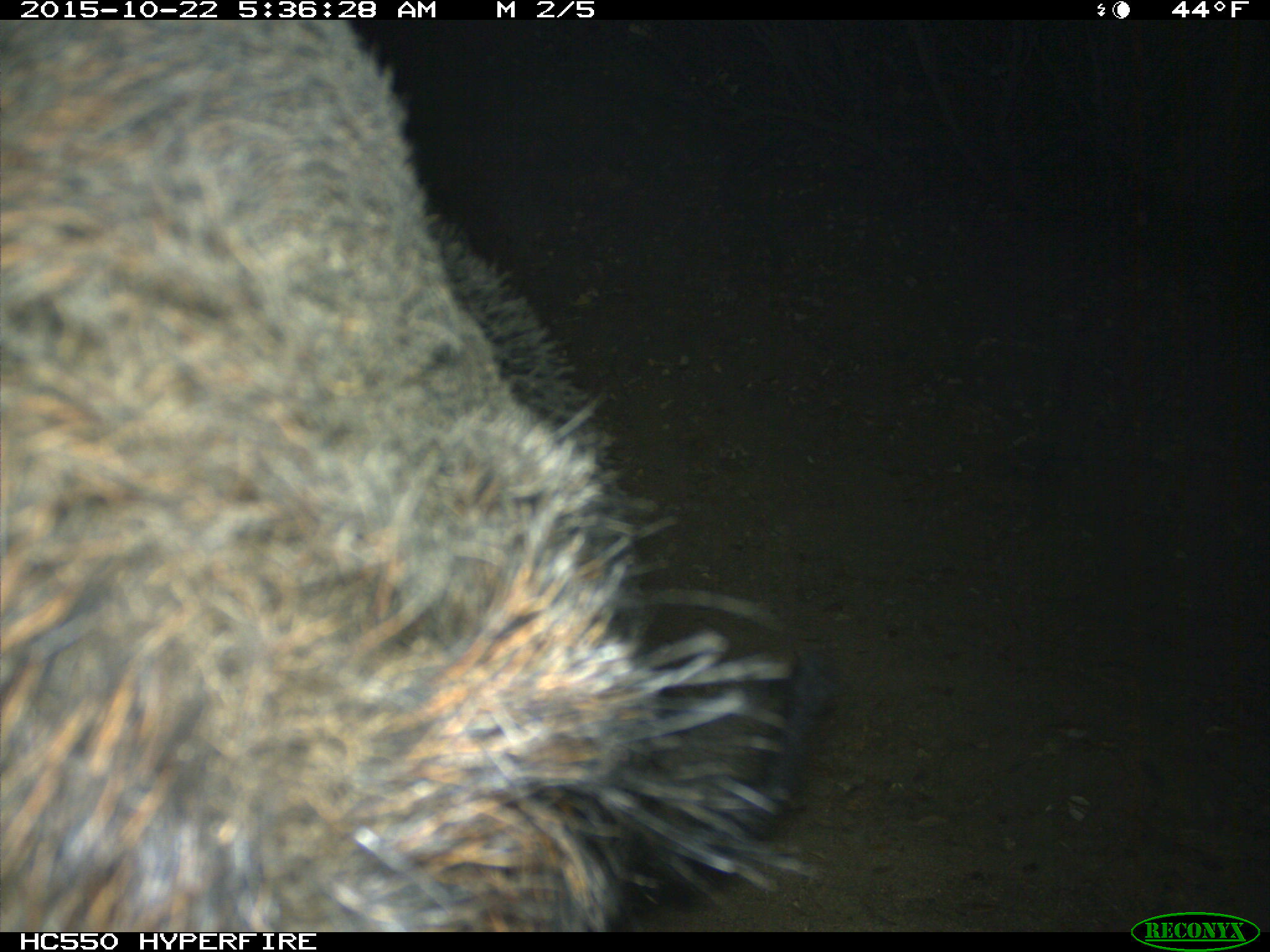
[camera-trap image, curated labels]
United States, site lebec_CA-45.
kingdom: Animalia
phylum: Chordata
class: Mammalia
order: Artiodactyla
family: Suidae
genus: Sus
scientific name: Sus scrofa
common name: wild boar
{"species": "Sus scrofa (wild boar)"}